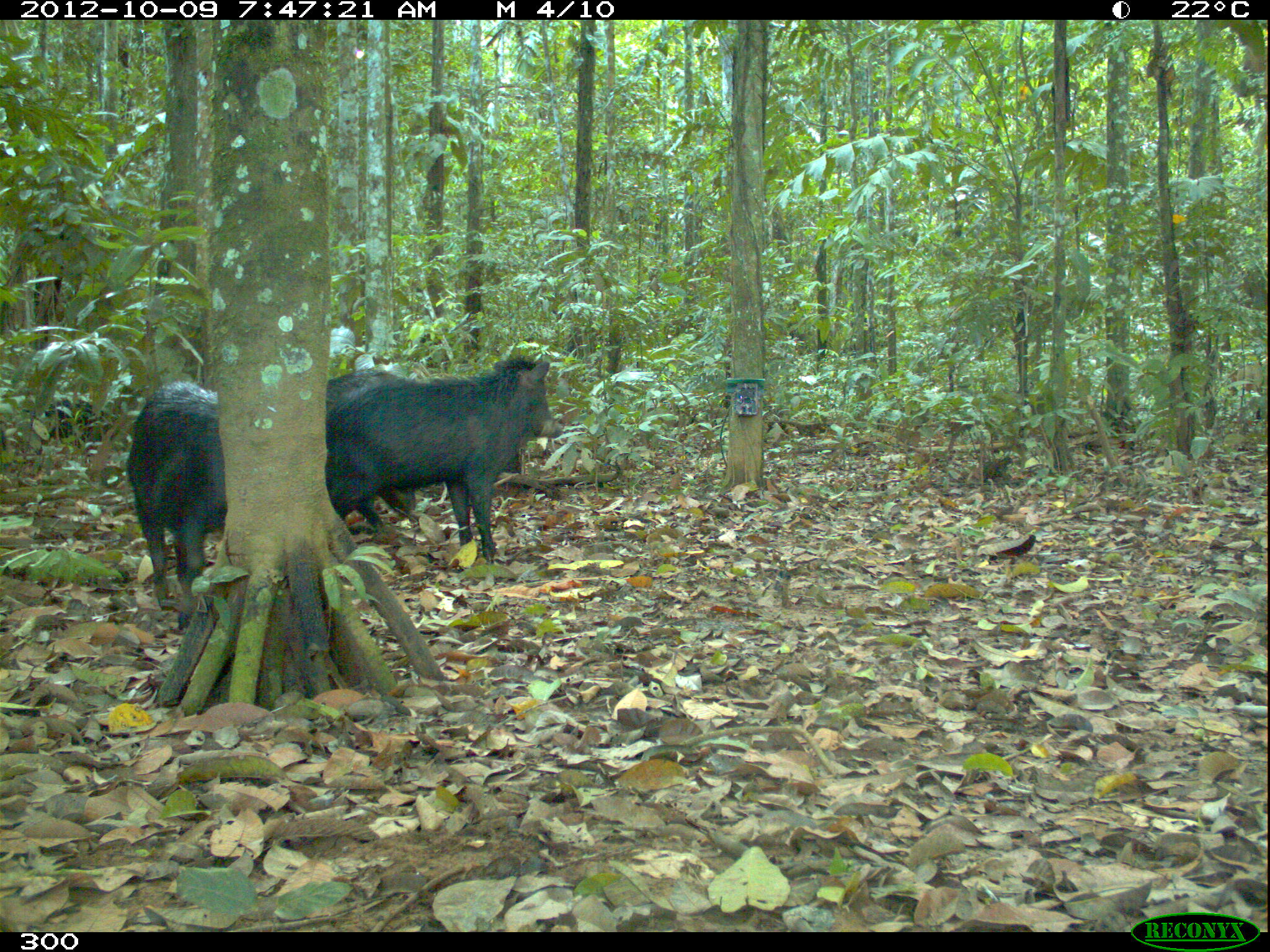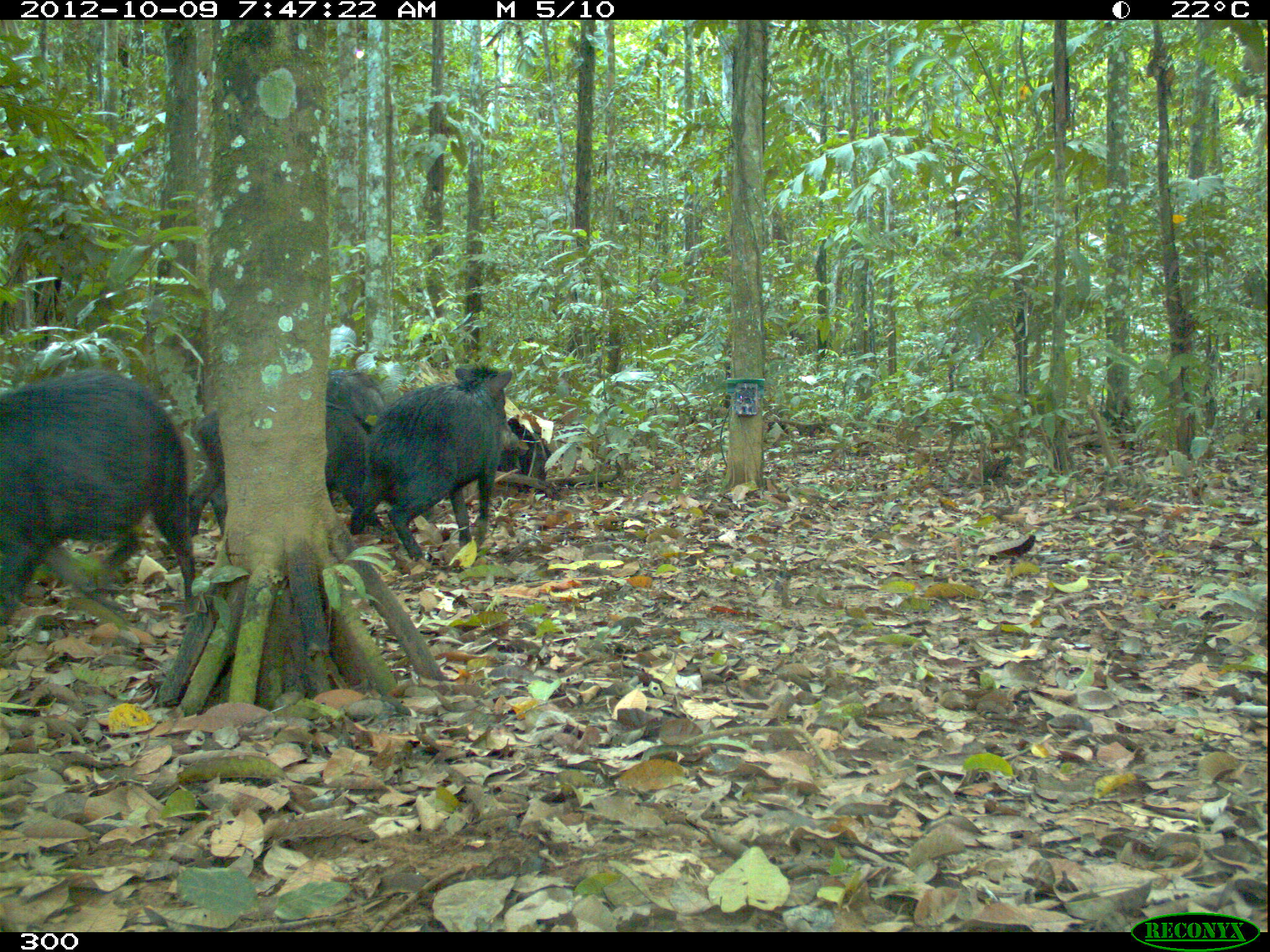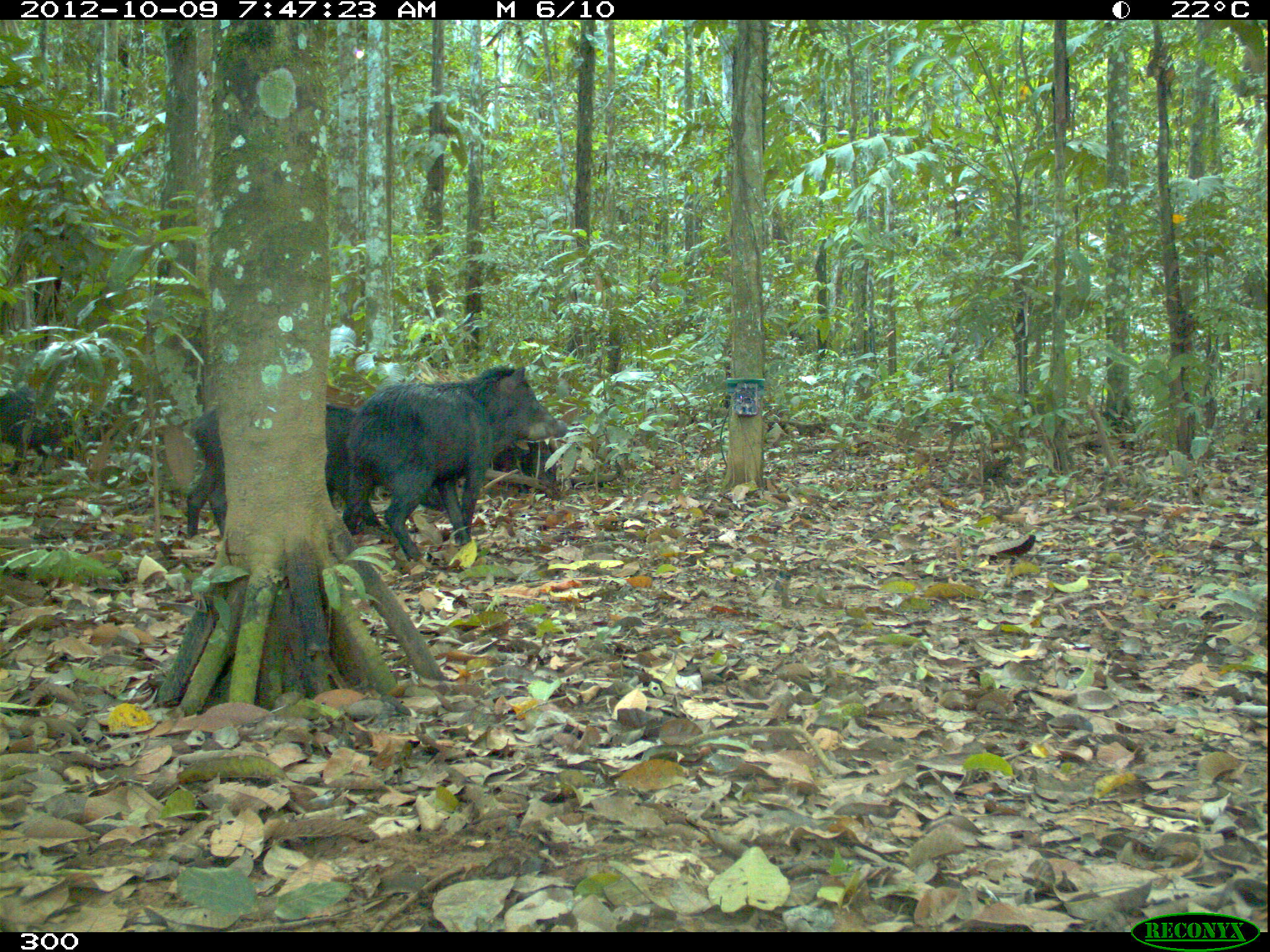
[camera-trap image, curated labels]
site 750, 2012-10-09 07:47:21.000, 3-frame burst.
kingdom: Animalia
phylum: Chordata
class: Mammalia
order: Artiodactyla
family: Tayassuidae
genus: Tayassu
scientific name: Tayassu pecari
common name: white-lipped peccary